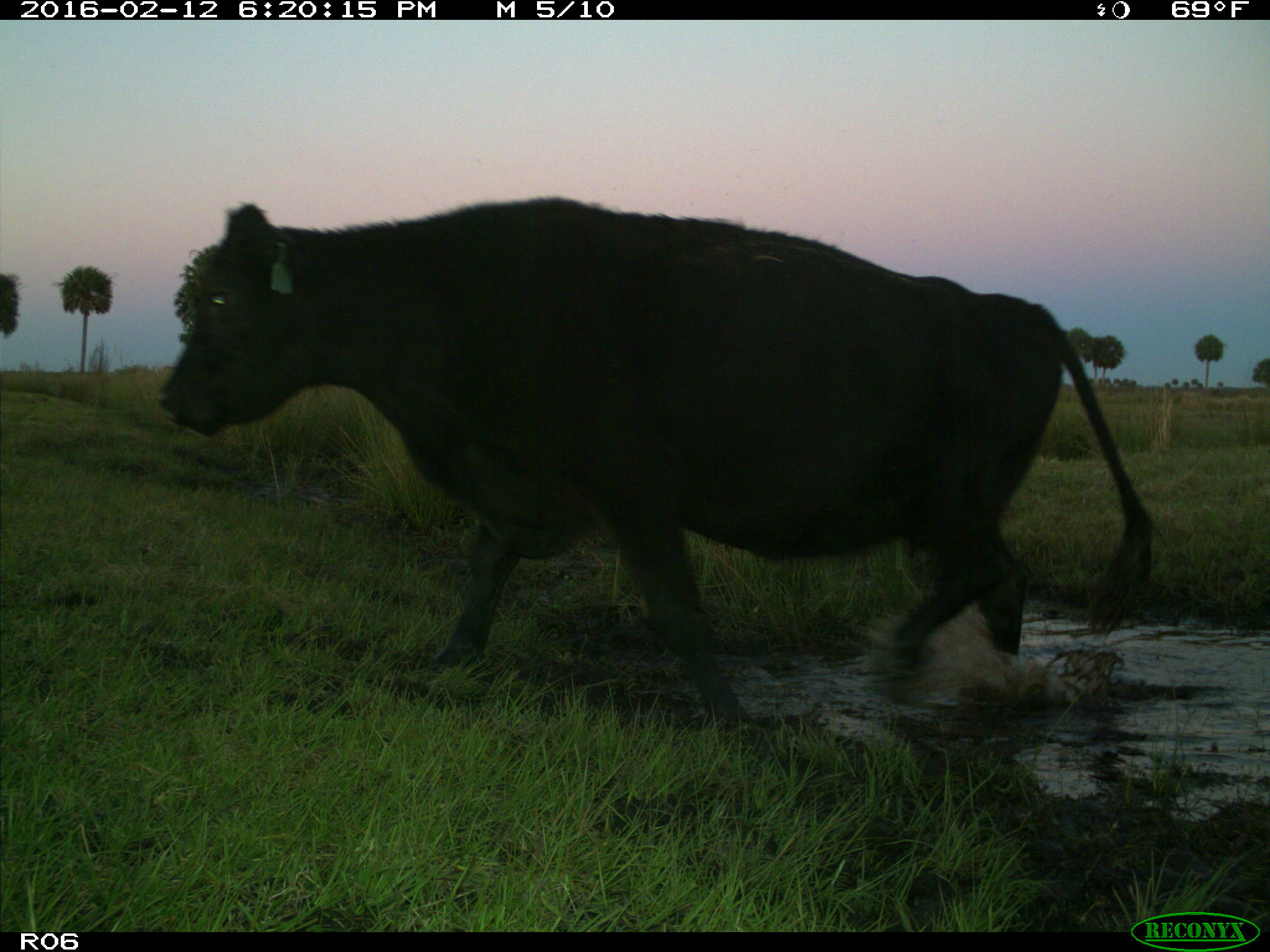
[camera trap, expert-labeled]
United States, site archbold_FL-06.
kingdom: Animalia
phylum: Chordata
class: Mammalia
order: Artiodactyla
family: Bovidae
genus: Bos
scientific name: Bos taurus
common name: domestic cow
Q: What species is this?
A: Bos taurus (domestic cow).